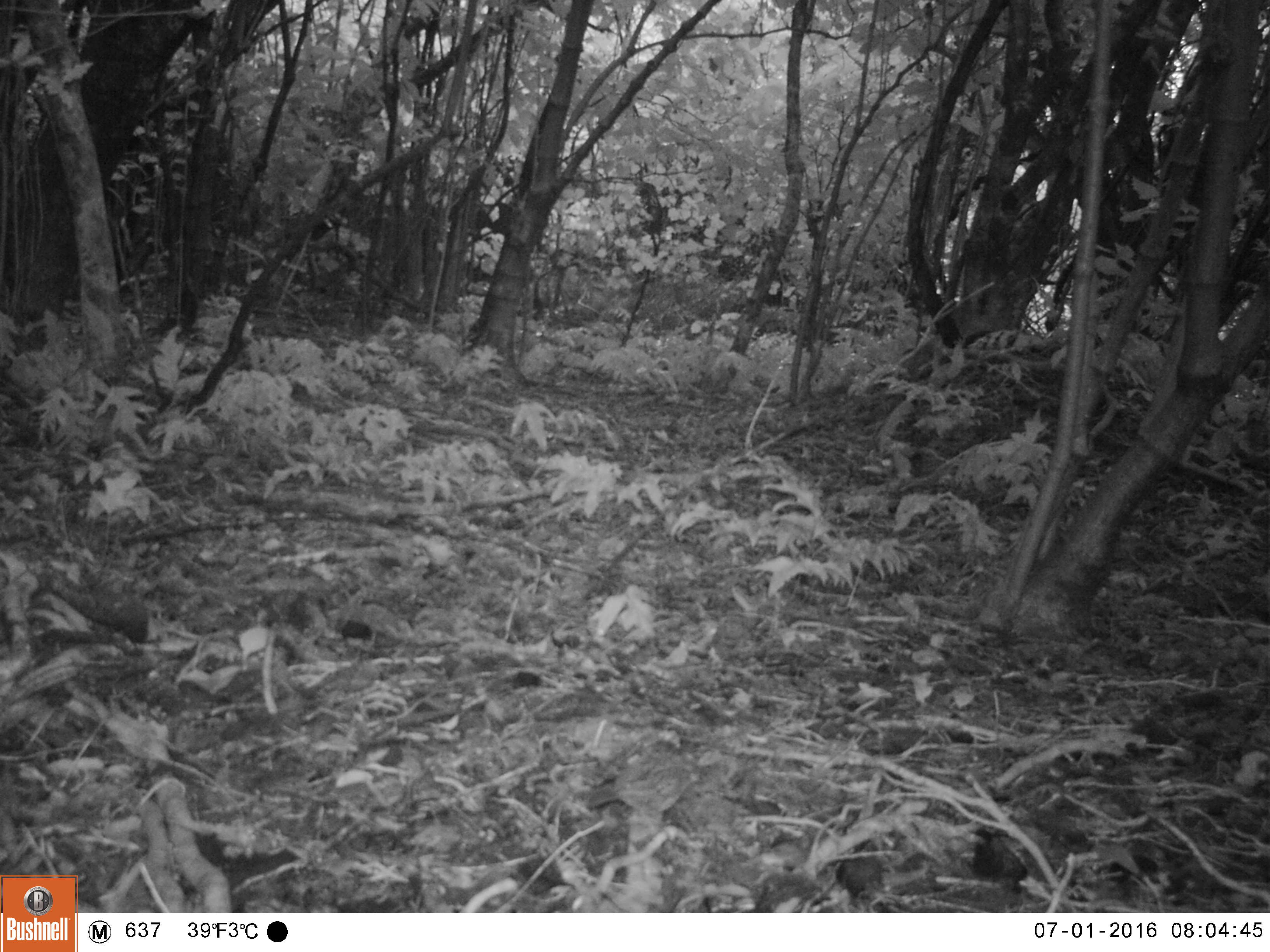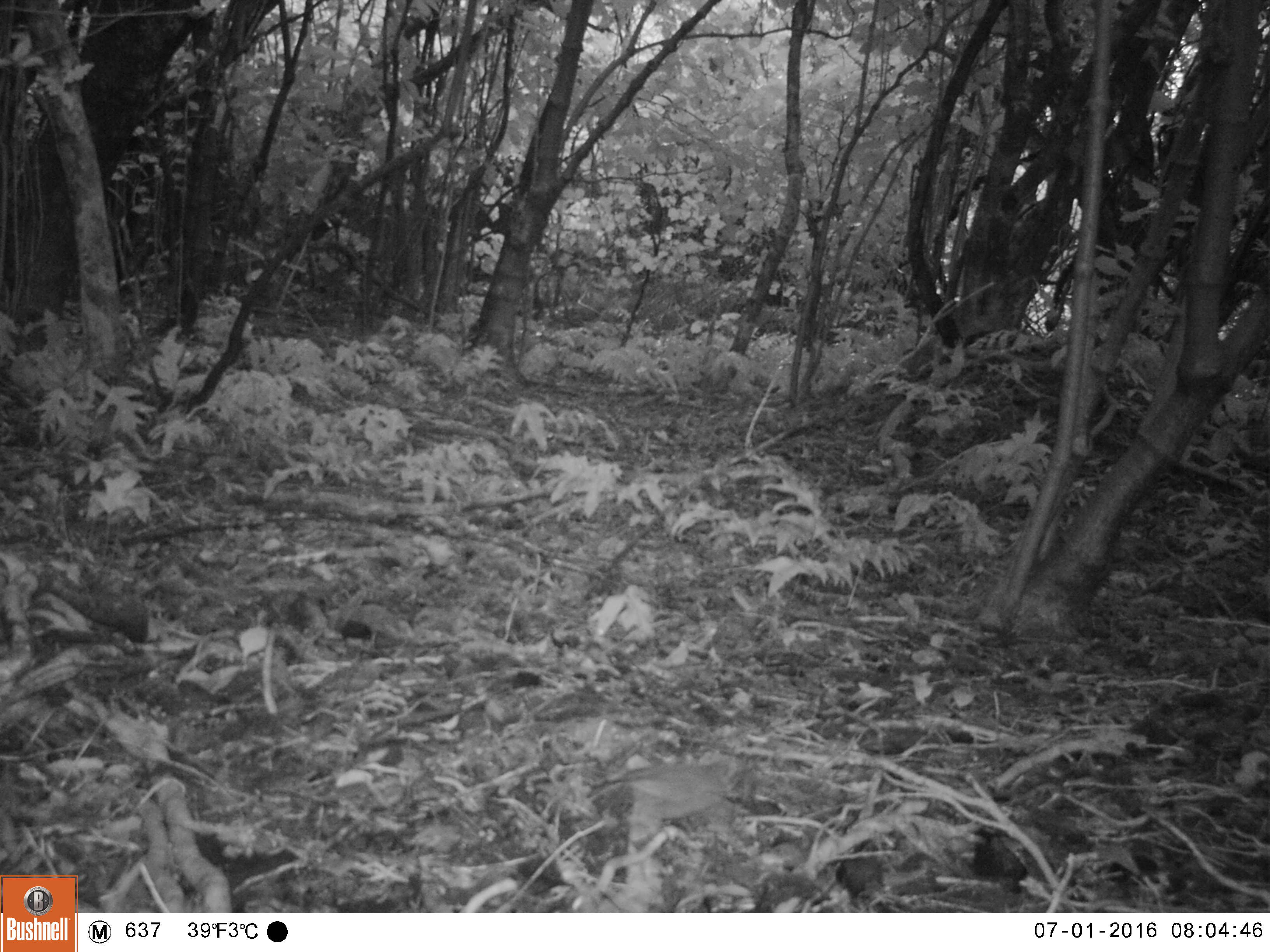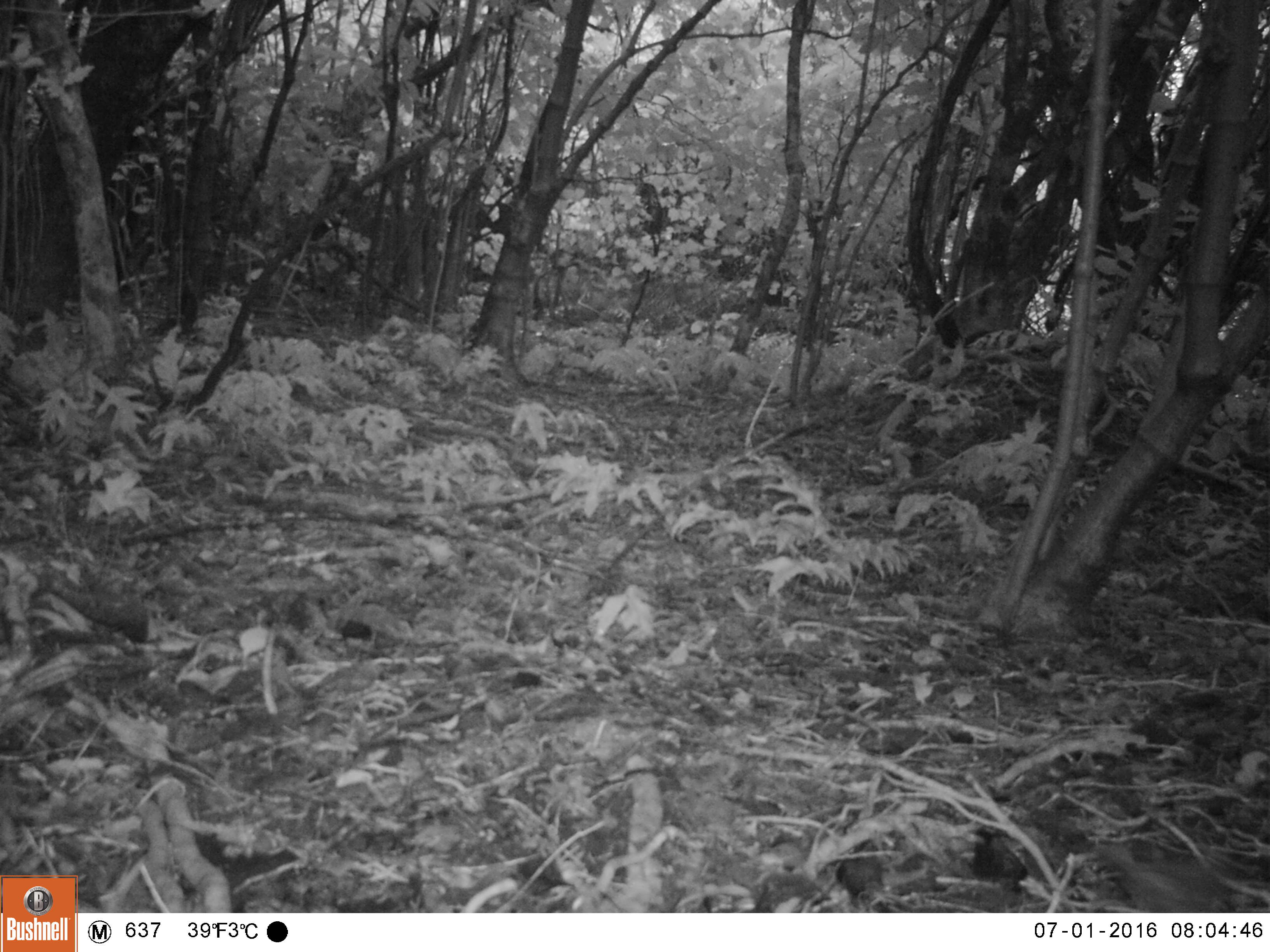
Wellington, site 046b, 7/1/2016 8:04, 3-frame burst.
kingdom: Animalia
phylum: Chordata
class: Aves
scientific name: Aves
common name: bird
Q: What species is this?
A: Bird (Aves).